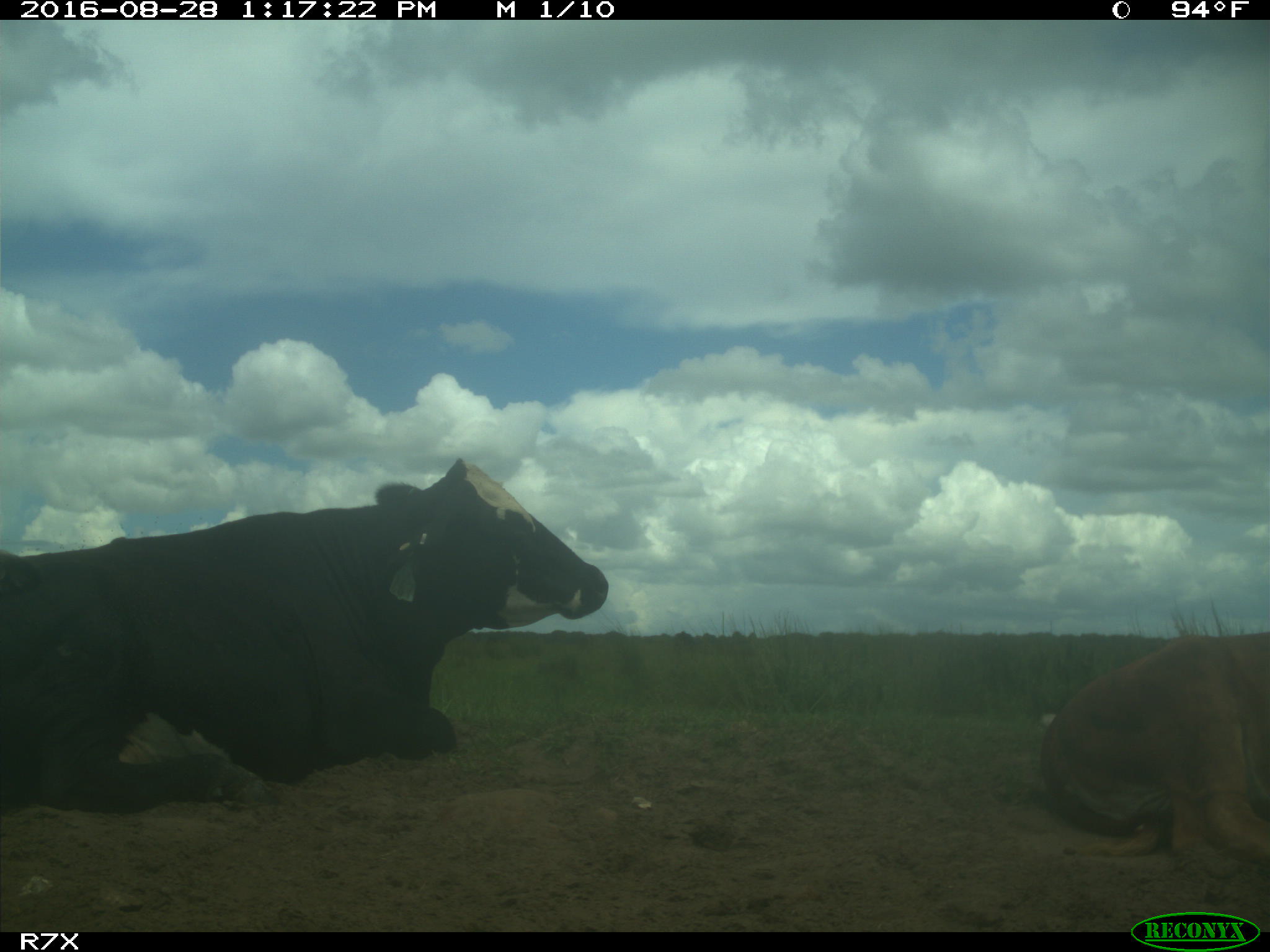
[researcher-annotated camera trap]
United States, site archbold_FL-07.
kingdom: Animalia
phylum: Chordata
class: Mammalia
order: Artiodactyla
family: Bovidae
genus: Bos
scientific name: Bos taurus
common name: domestic cow